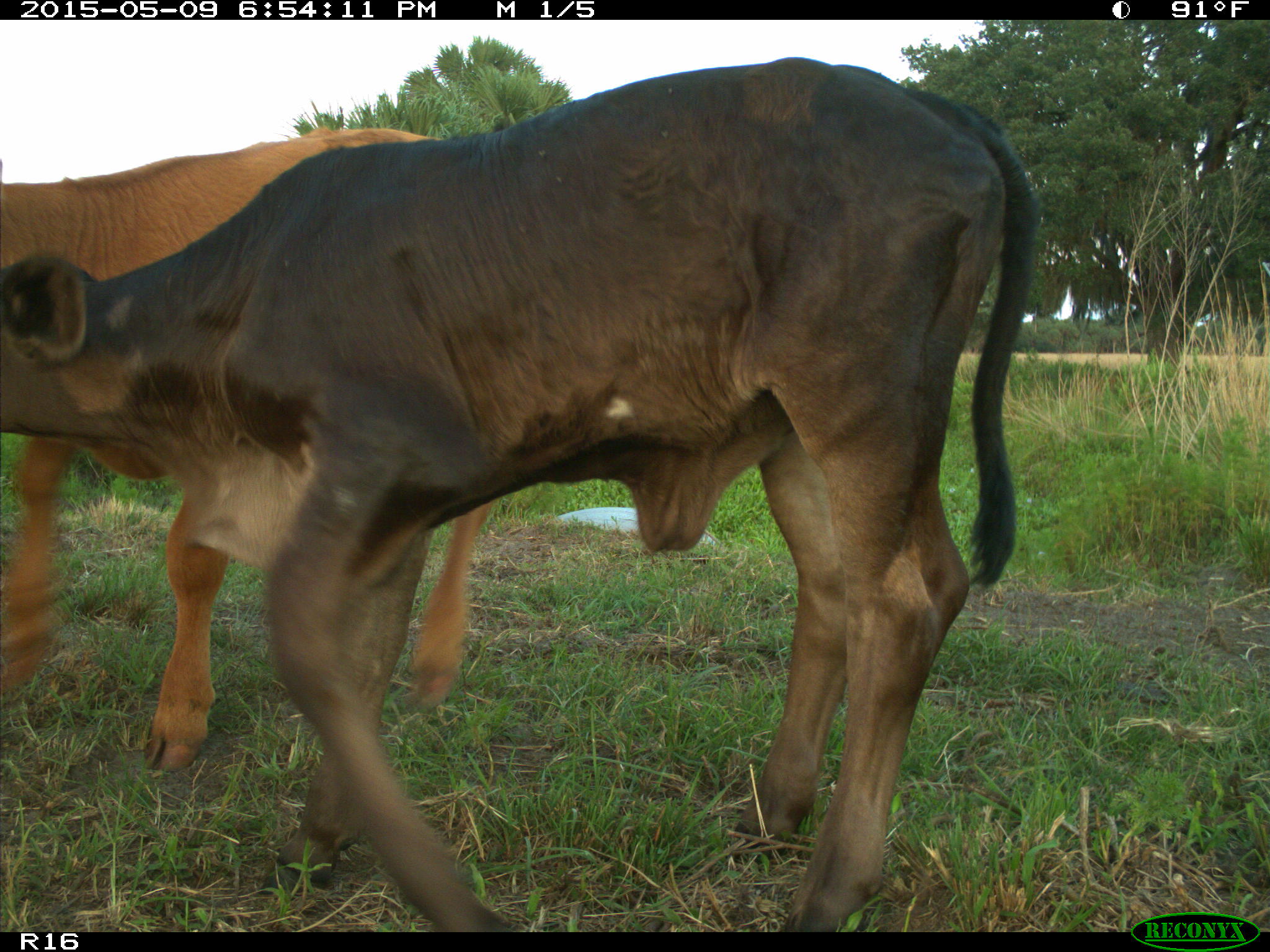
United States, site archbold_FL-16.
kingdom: Animalia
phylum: Chordata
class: Mammalia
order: Artiodactyla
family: Bovidae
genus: Bos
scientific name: Bos taurus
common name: domestic cow